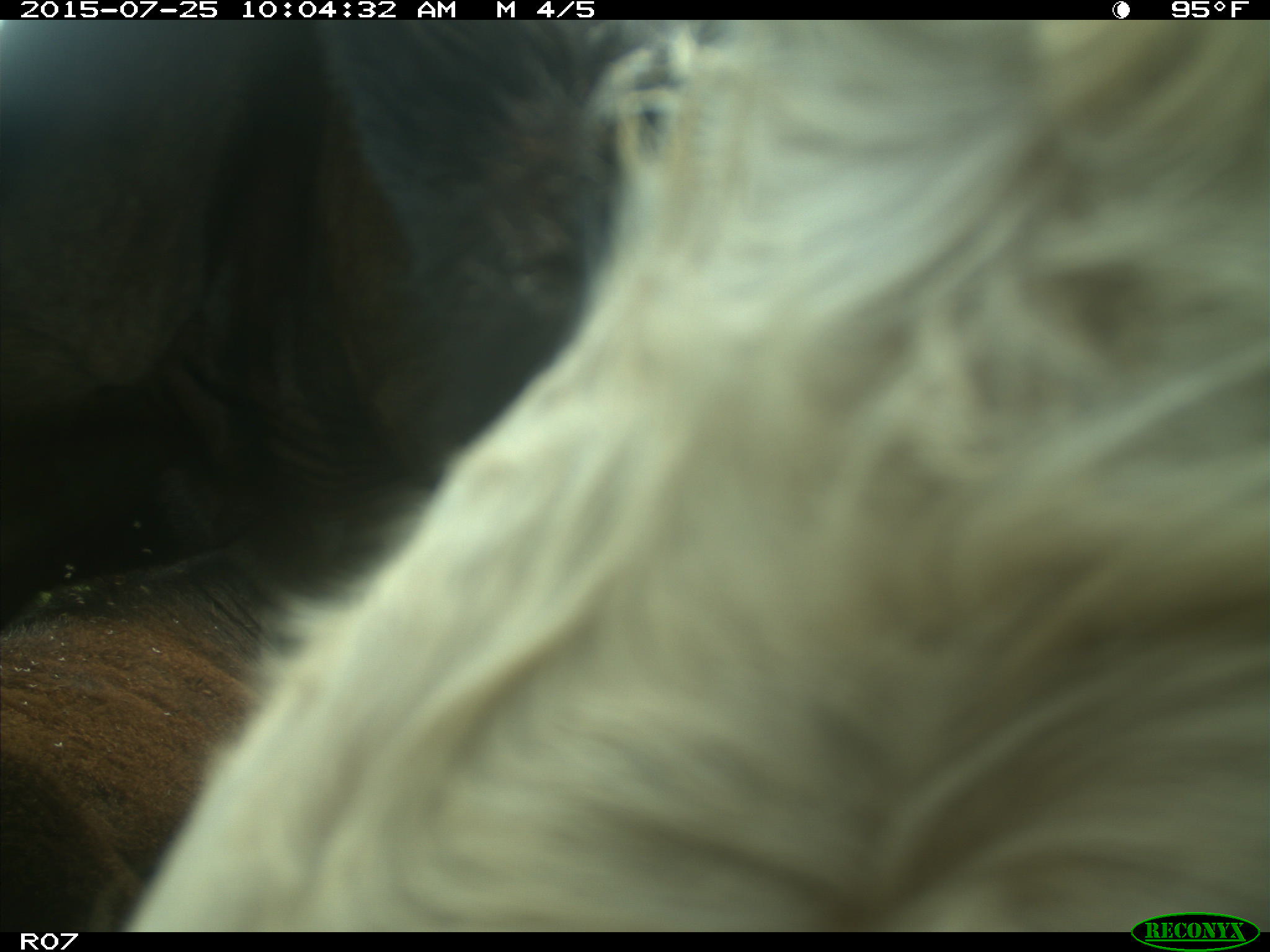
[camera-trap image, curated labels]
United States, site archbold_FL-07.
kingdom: Animalia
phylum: Chordata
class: Mammalia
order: Artiodactyla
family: Bovidae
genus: Bos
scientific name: Bos taurus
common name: domestic cow